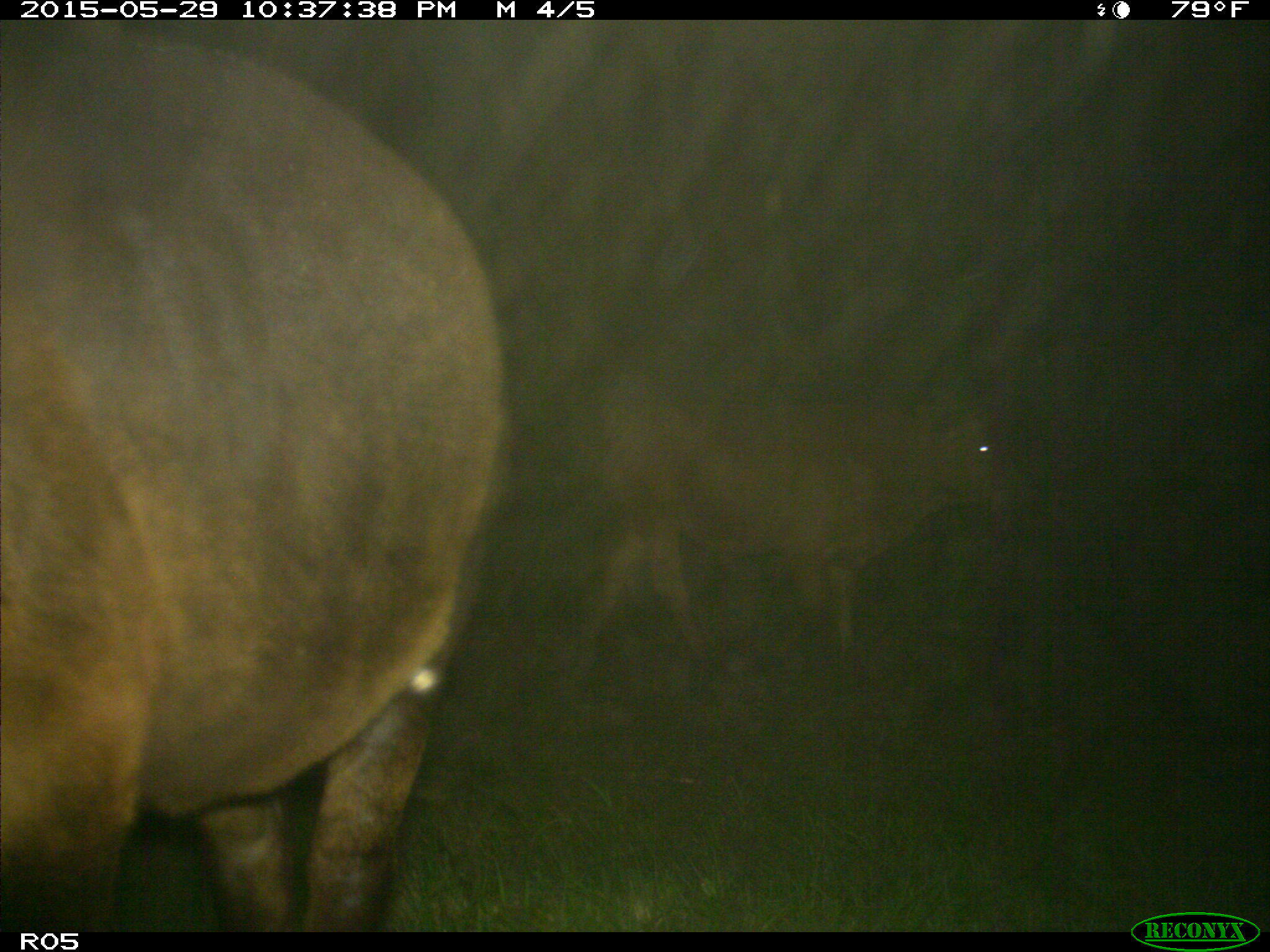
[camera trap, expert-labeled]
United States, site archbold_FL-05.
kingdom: Animalia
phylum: Chordata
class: Mammalia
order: Artiodactyla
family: Bovidae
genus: Bos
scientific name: Bos taurus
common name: domestic cow